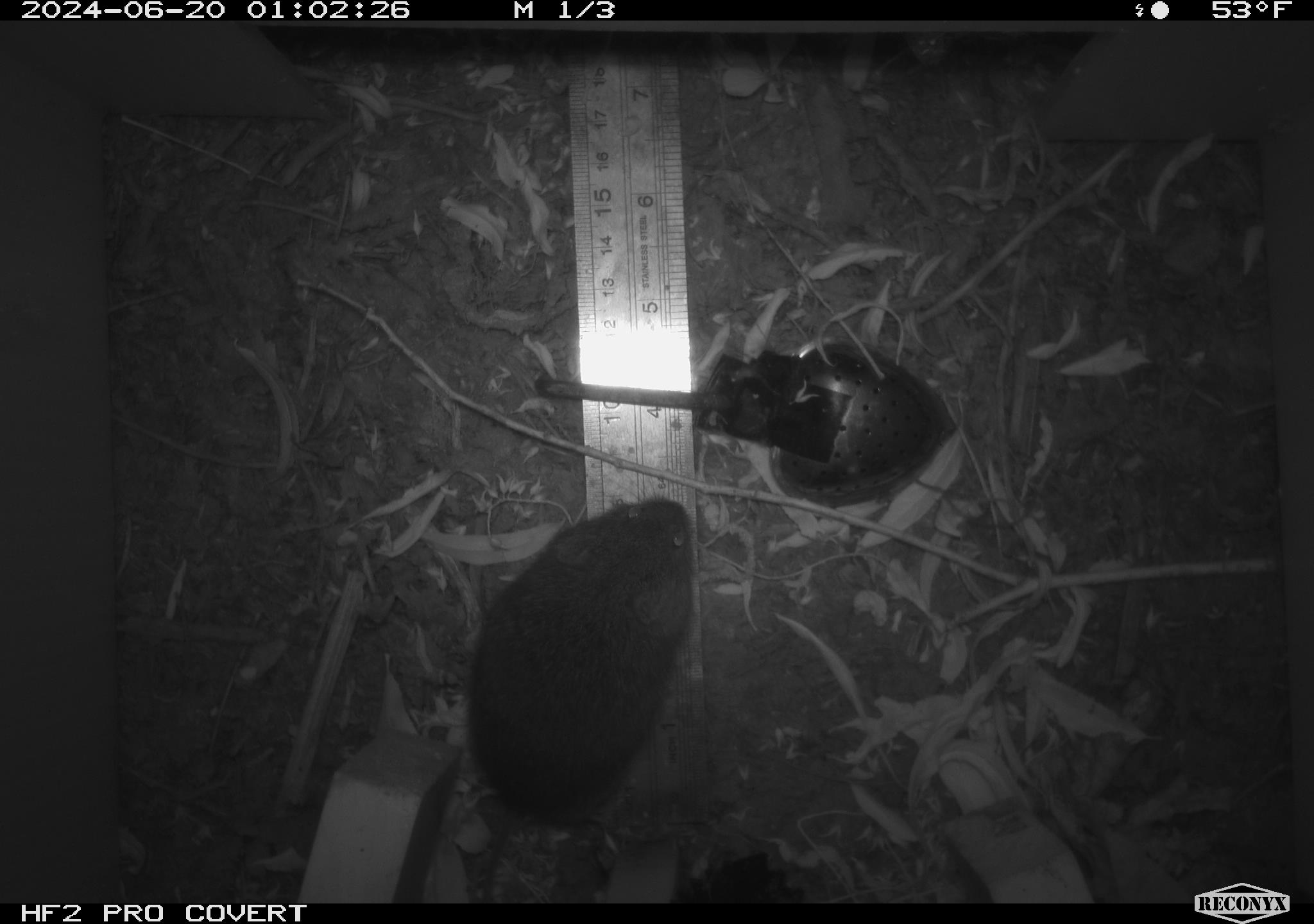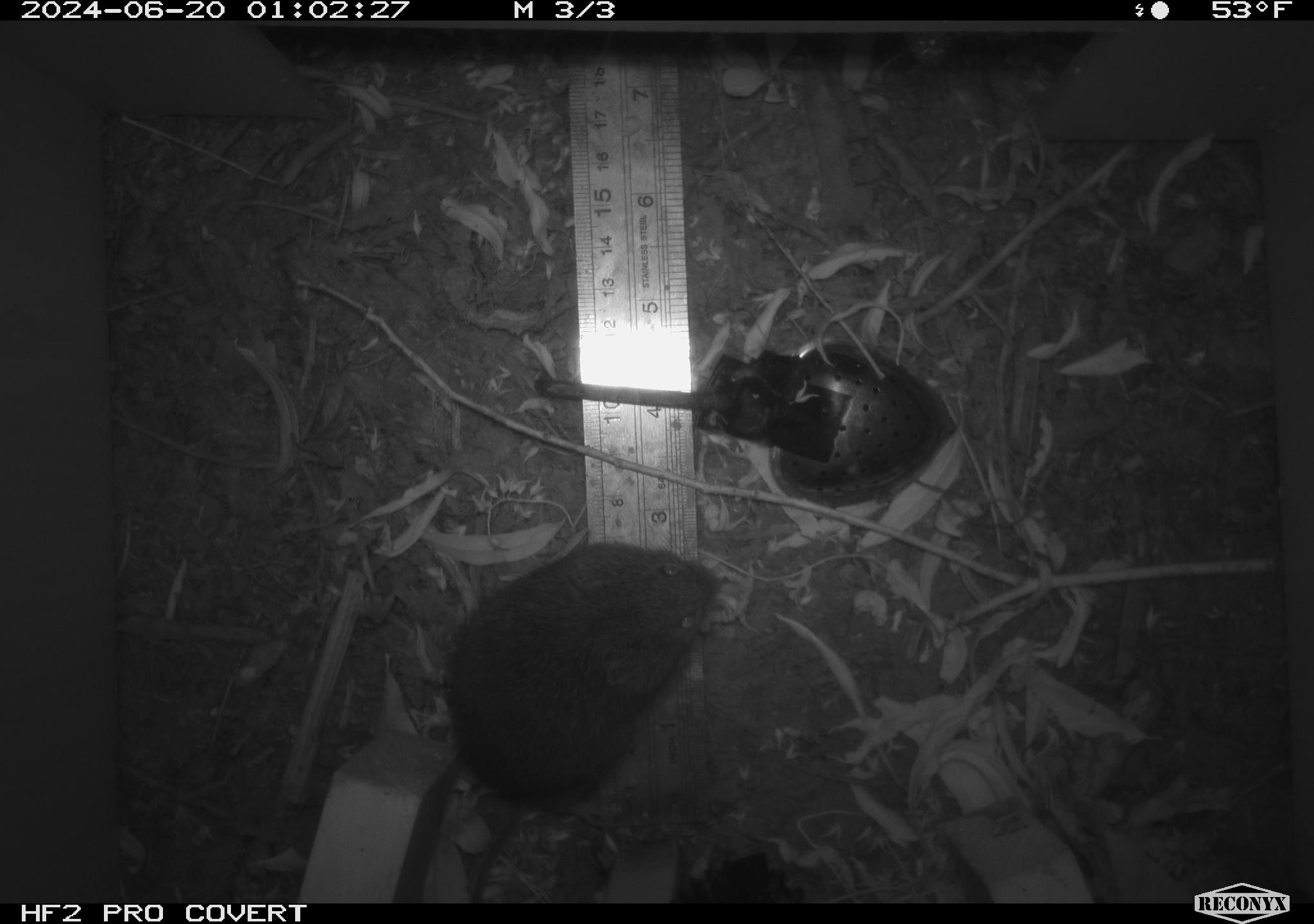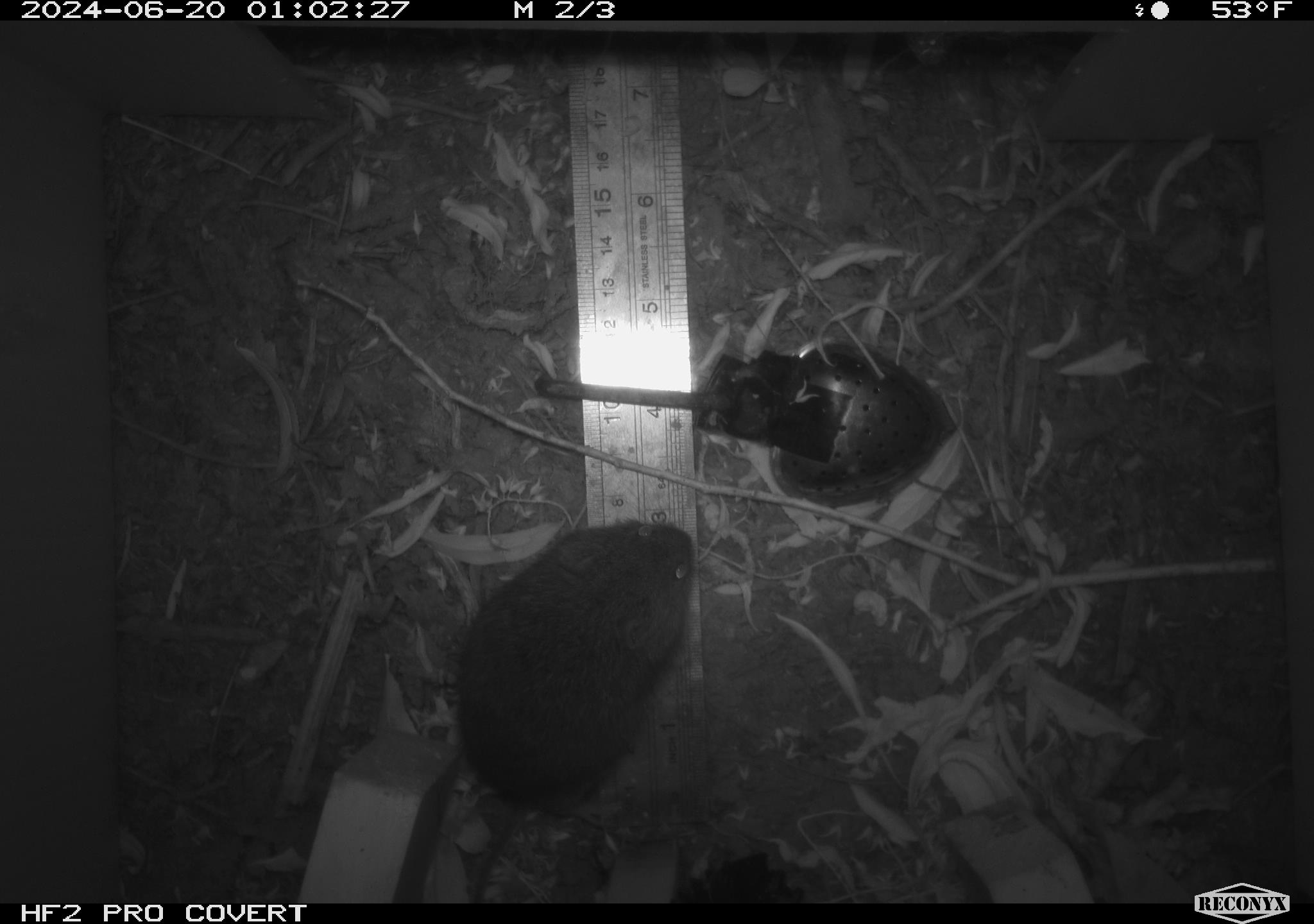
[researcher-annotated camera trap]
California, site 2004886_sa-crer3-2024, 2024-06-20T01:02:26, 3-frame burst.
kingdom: Animalia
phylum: Chordata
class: Mammalia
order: Rodentia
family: Cricetidae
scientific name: Arvicolinae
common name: voles, lemmings, and muskrats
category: arvicolinae subfamily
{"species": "arvicolinae subfamily (voles, lemmings, and muskrats) (Arvicolinae)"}